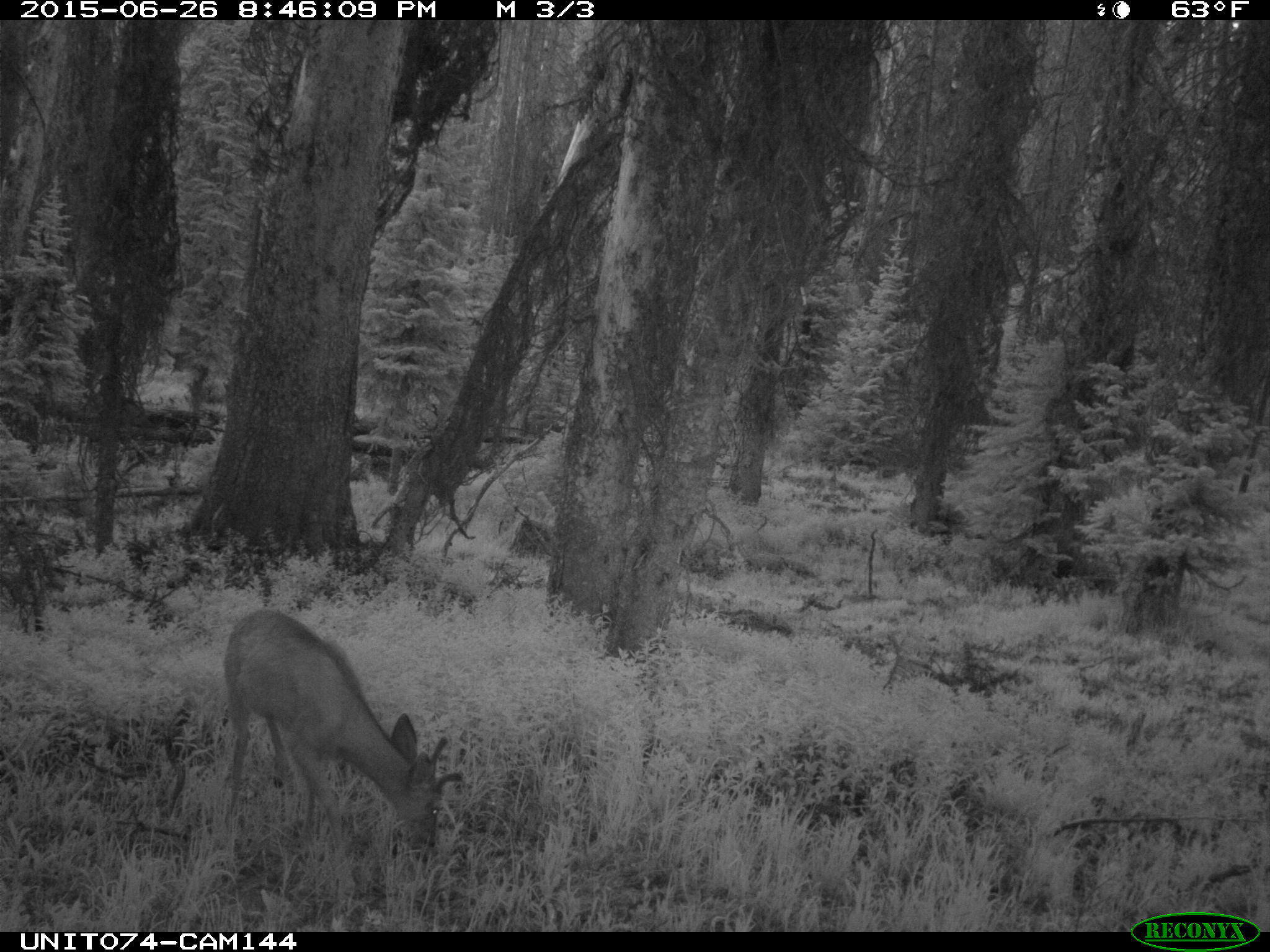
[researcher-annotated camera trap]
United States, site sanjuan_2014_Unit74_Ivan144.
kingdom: Animalia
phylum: Chordata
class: Mammalia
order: Artiodactyla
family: Cervidae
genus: Odocoileus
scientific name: Odocoileus hemionus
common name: mule deer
Odocoileus hemionus (mule deer).